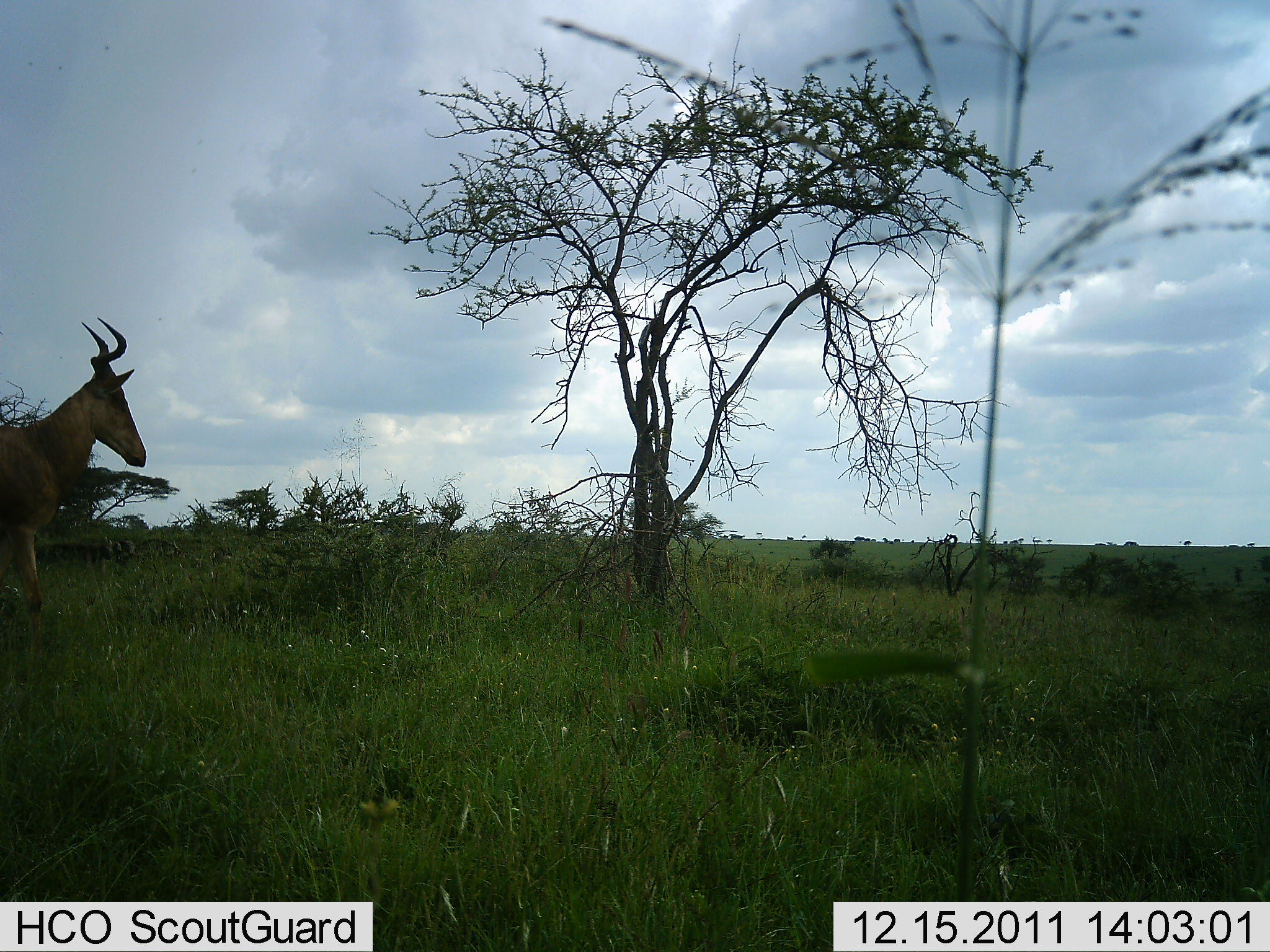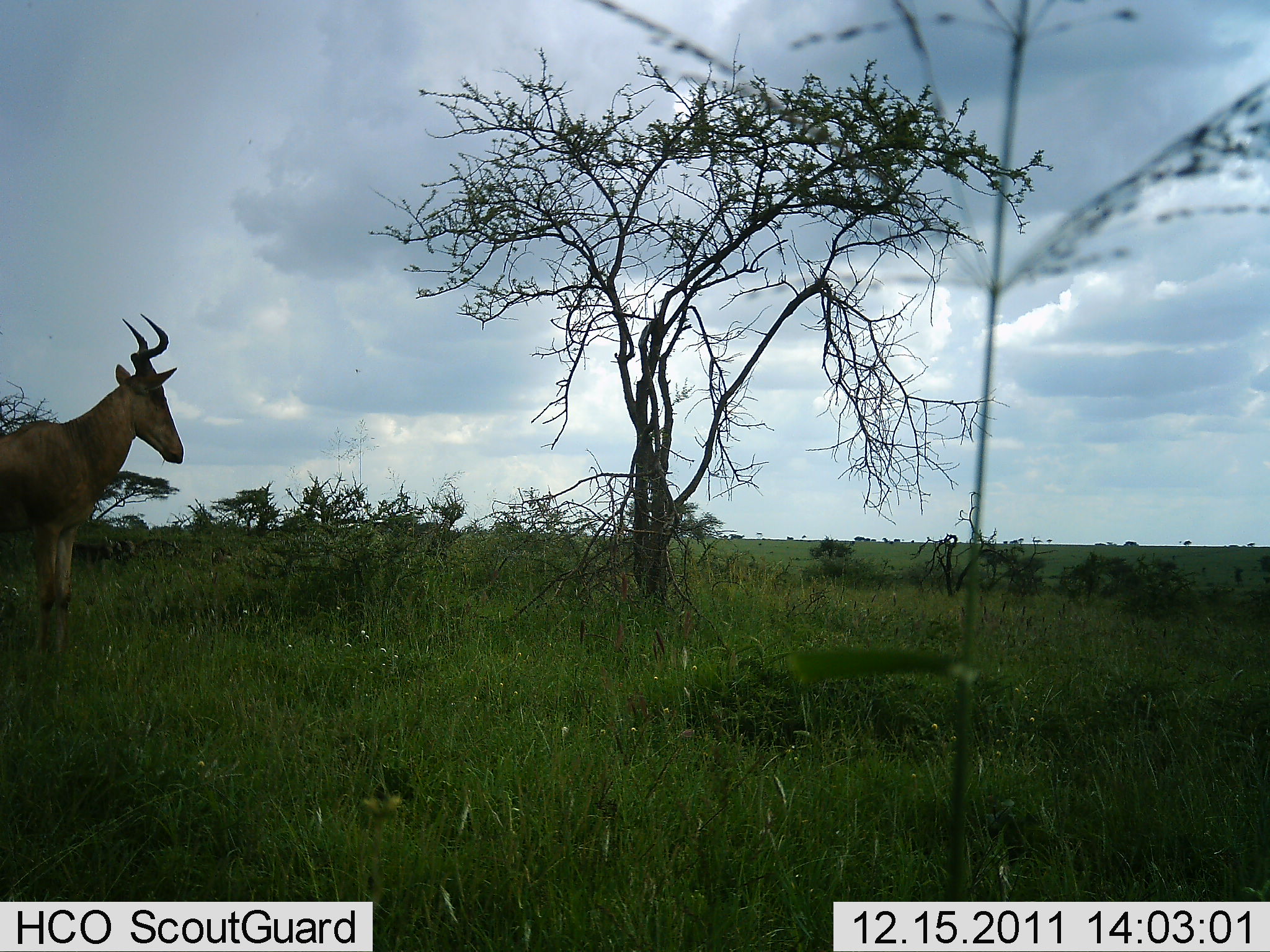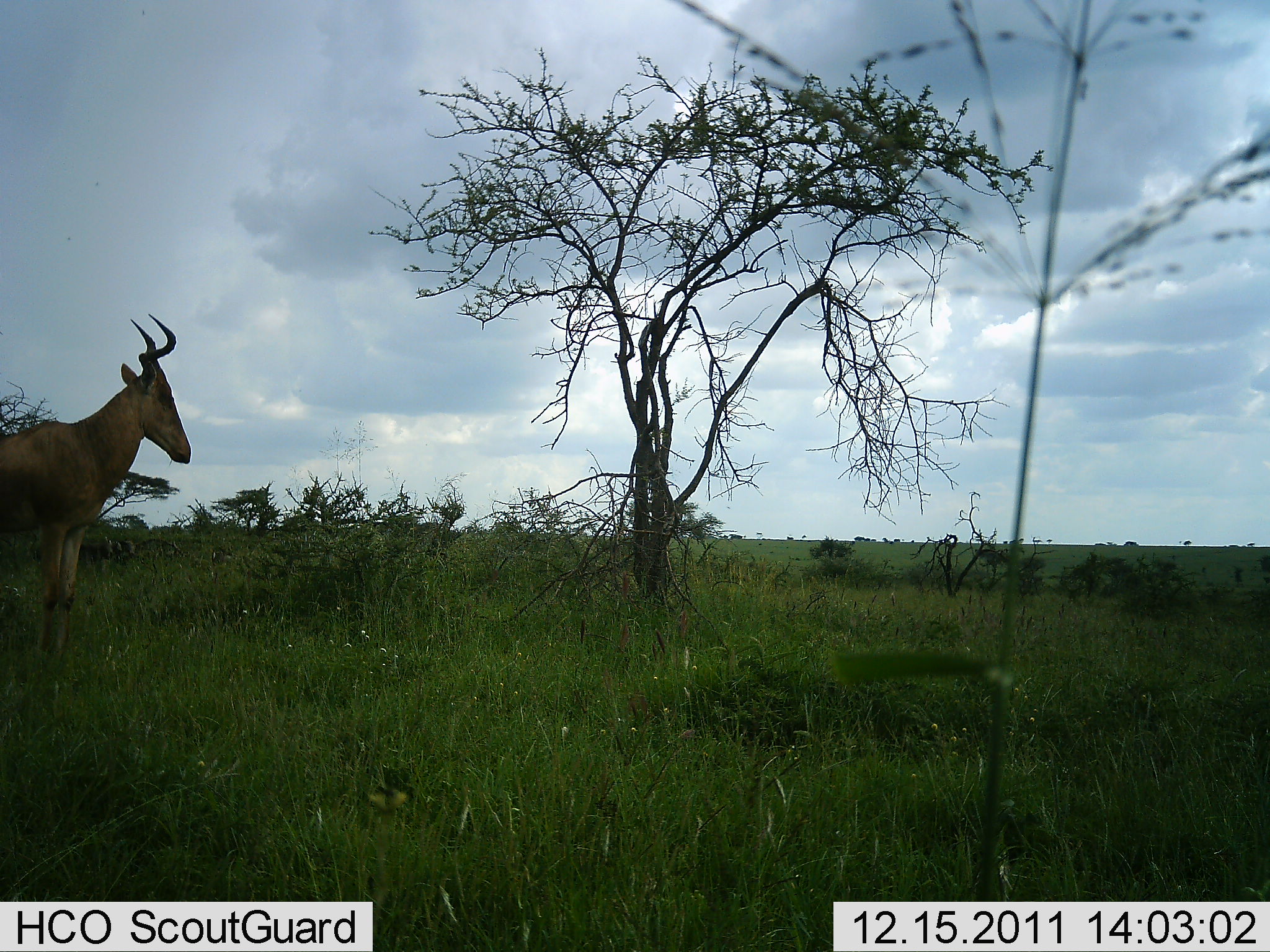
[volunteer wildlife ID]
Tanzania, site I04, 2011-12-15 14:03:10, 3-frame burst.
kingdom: Animalia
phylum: Chordata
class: Mammalia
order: Artiodactyla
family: Bovidae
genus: Alcelaphus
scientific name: Alcelaphus buselaphus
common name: hartebeest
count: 1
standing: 92%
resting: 0%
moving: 8%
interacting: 0%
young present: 0%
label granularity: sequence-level